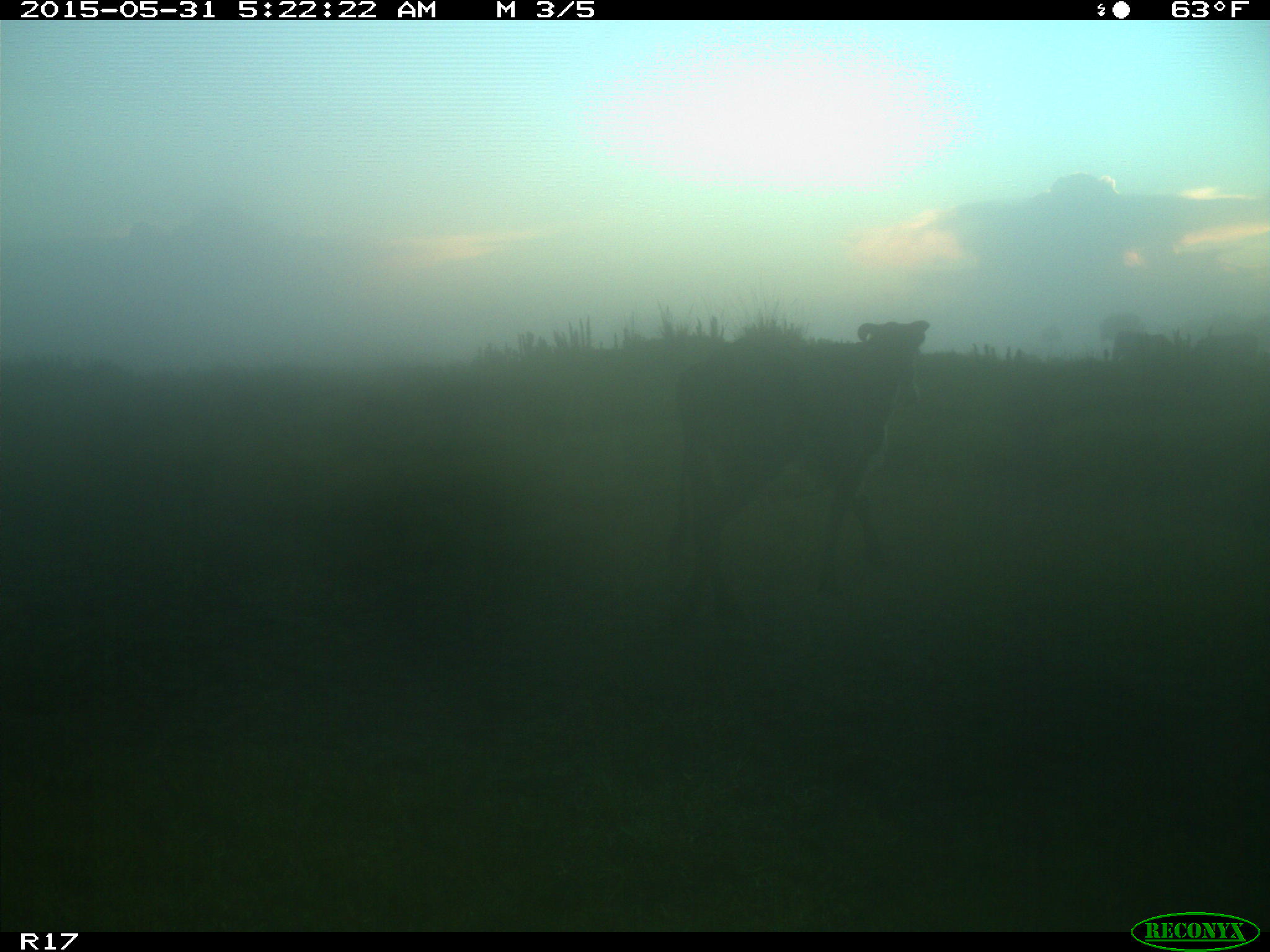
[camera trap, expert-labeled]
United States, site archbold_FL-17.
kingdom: Animalia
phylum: Chordata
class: Mammalia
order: Artiodactyla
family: Bovidae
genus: Bos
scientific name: Bos taurus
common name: domestic cow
Bos taurus (domestic cow).